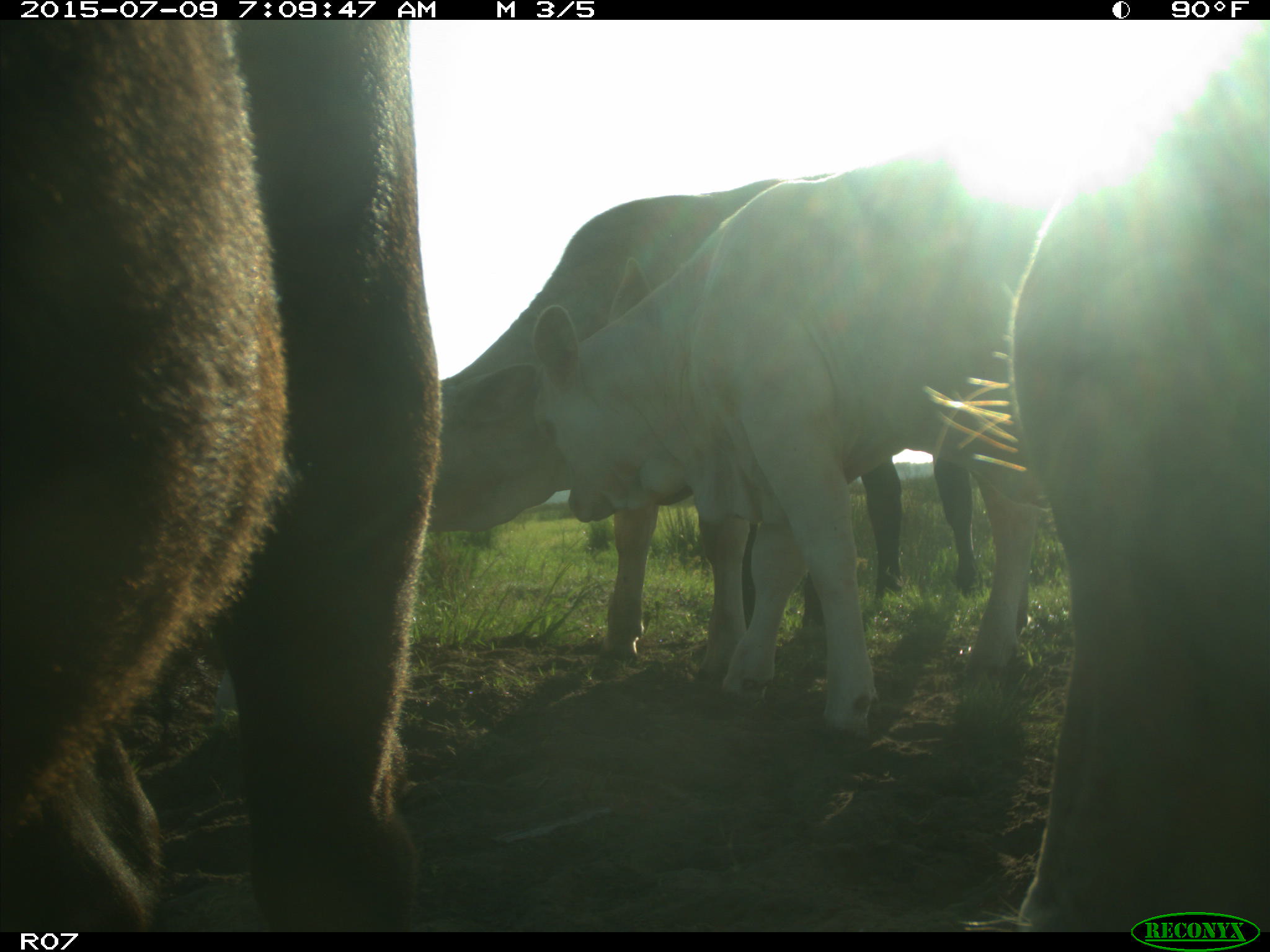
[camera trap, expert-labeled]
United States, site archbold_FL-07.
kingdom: Animalia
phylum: Chordata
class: Mammalia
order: Artiodactyla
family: Bovidae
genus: Bos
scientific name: Bos taurus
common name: domestic cow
Bos taurus (domestic cow).